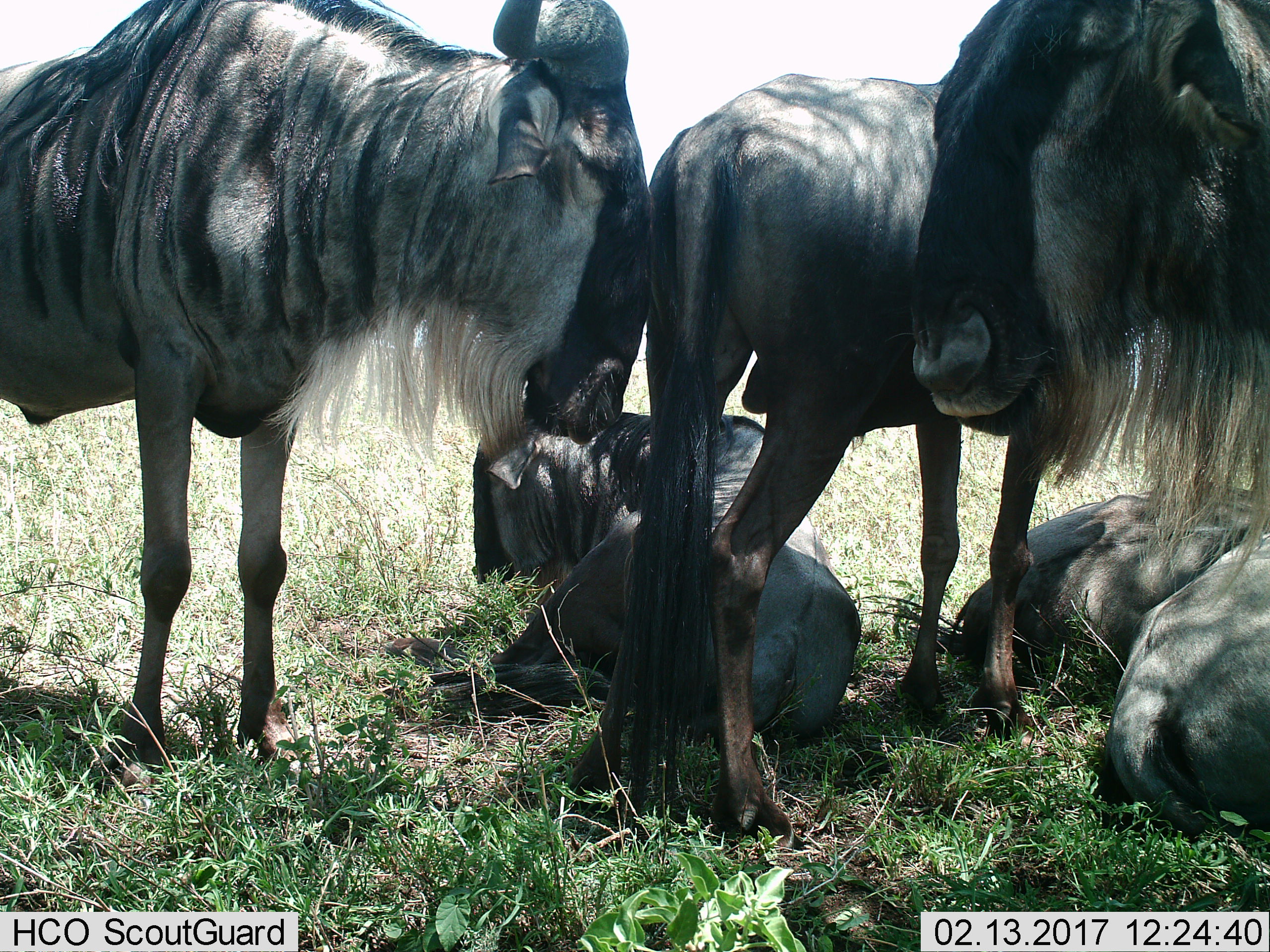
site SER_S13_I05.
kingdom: Animalia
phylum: Chordata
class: Mammalia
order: Artiodactyla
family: Bovidae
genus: Connochaetes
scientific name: Connochaetes taurinus taurinus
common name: blue wildebeest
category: wildebeestblue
Wildebeestblue (blue wildebeest) (Connochaetes taurinus taurinus), count 6. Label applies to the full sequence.